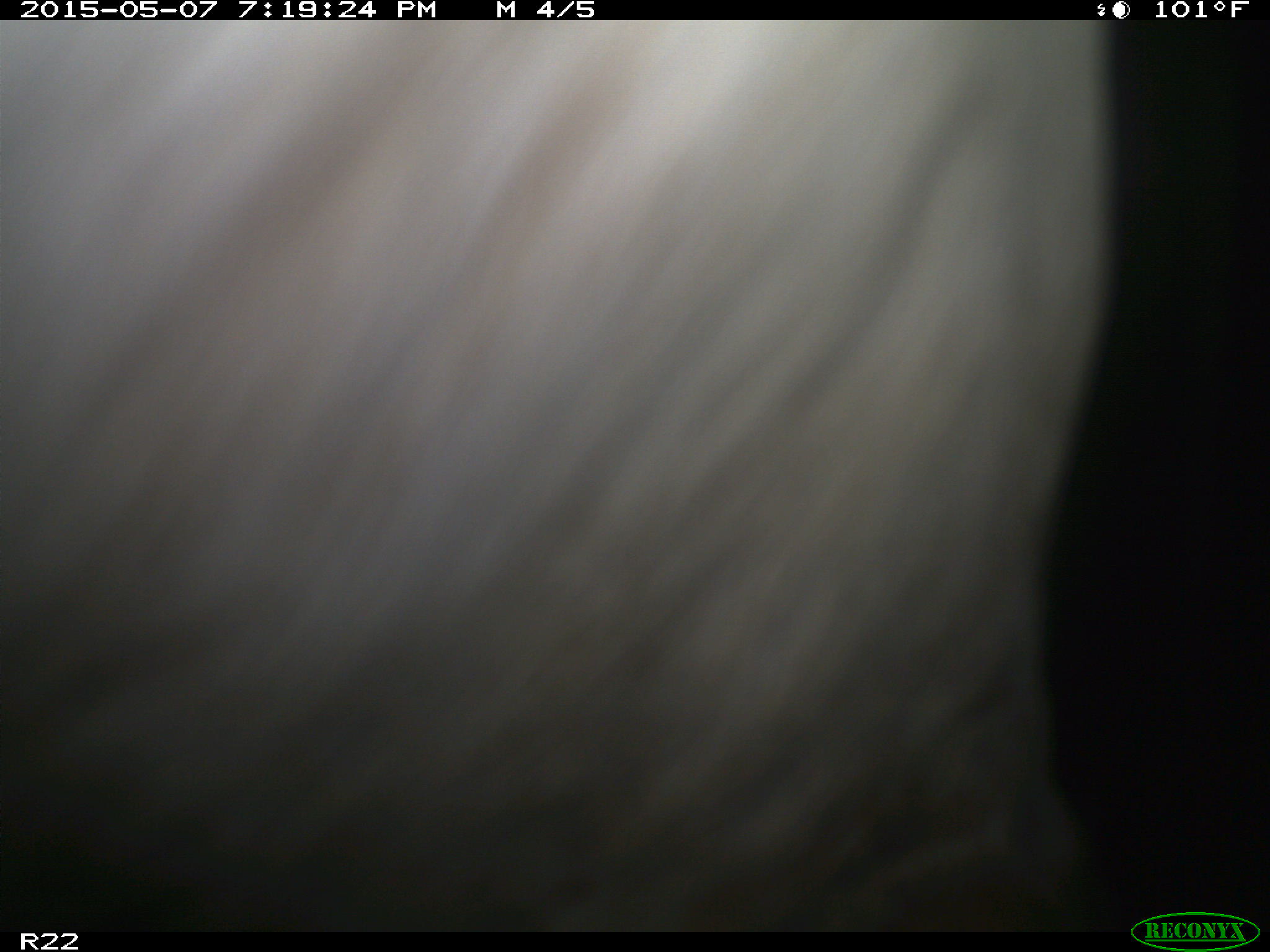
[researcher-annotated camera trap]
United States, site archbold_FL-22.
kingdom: Animalia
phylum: Chordata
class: Mammalia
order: Artiodactyla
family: Bovidae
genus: Bos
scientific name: Bos taurus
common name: domestic cow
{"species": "Bos taurus (domestic cow)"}